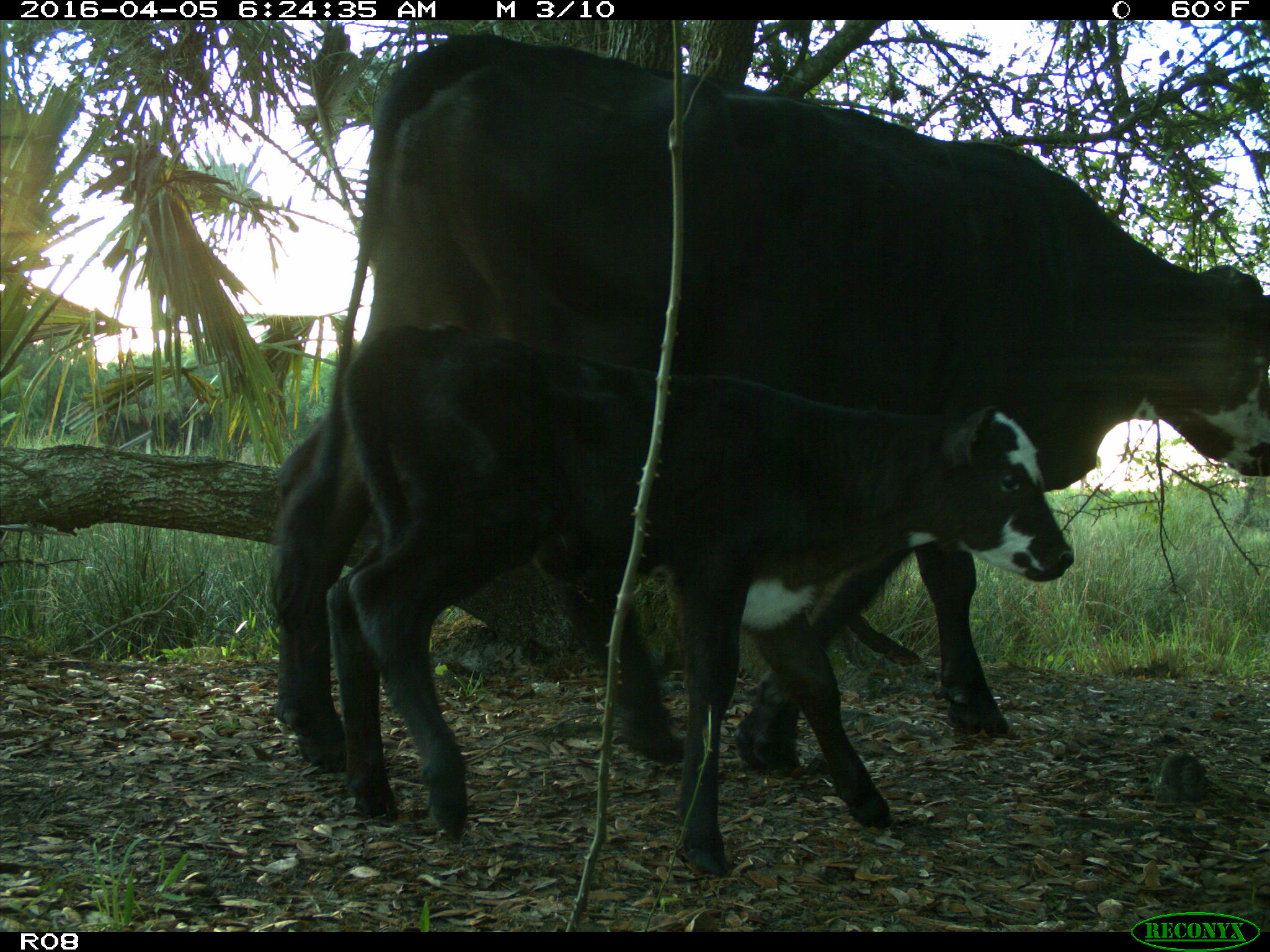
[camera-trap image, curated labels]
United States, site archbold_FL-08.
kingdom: Animalia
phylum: Chordata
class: Mammalia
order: Artiodactyla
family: Bovidae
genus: Bos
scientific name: Bos taurus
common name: domestic cow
Bos taurus (domestic cow).